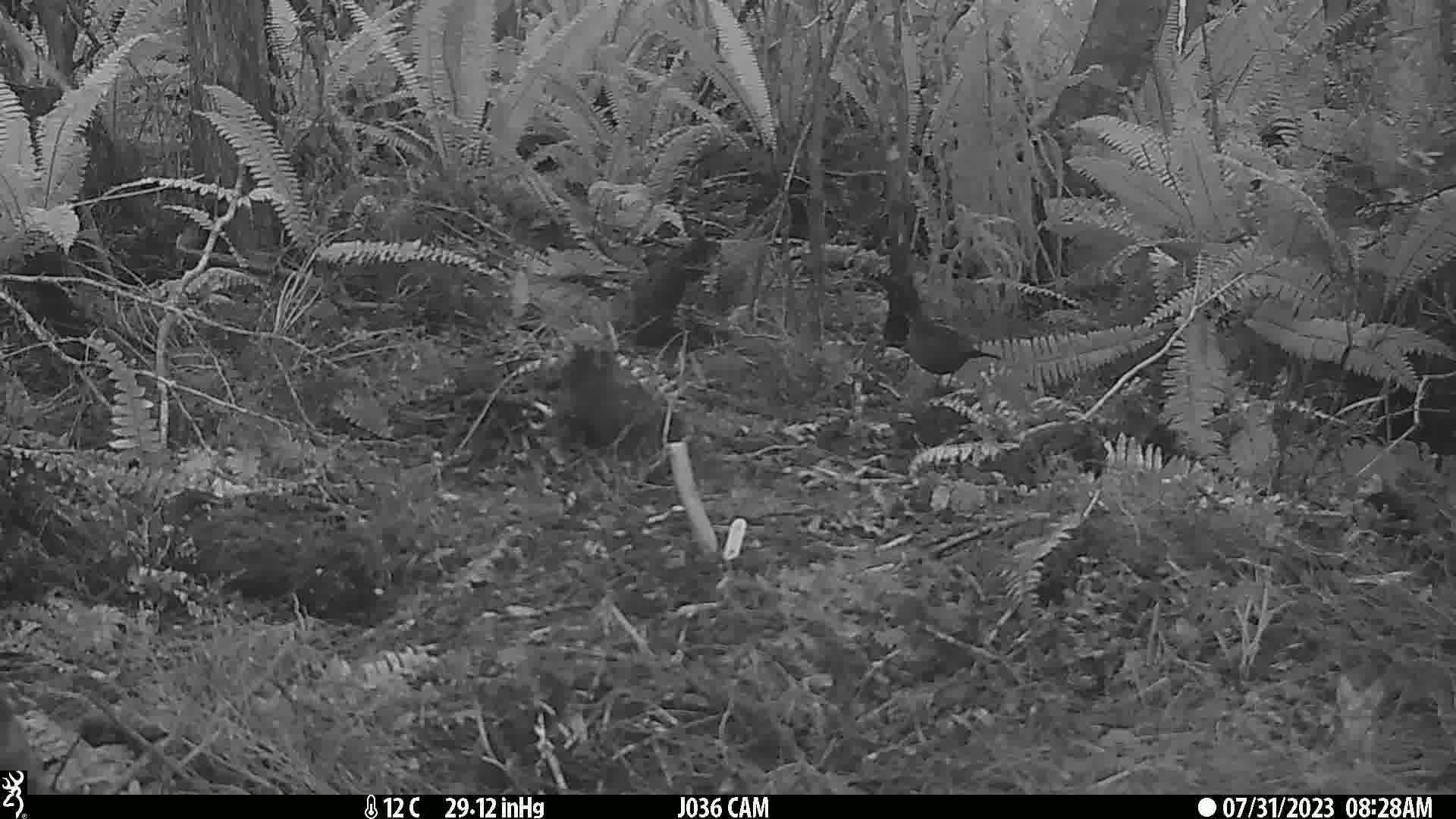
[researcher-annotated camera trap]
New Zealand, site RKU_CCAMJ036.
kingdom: Animalia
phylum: Chordata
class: Aves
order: Passeriformes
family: Turdidae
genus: Turdus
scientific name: Turdus merula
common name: eurasian blackbird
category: blackbird